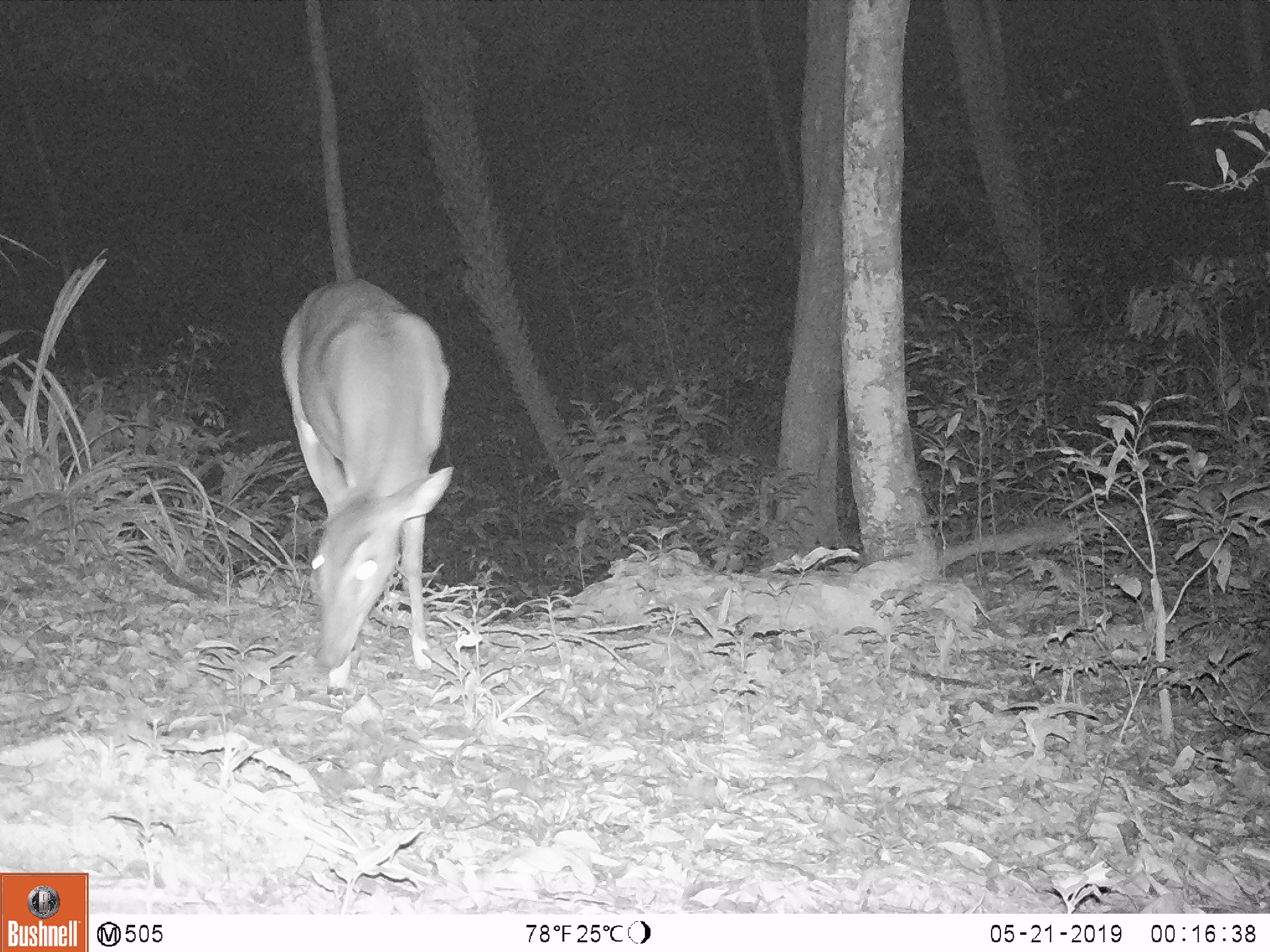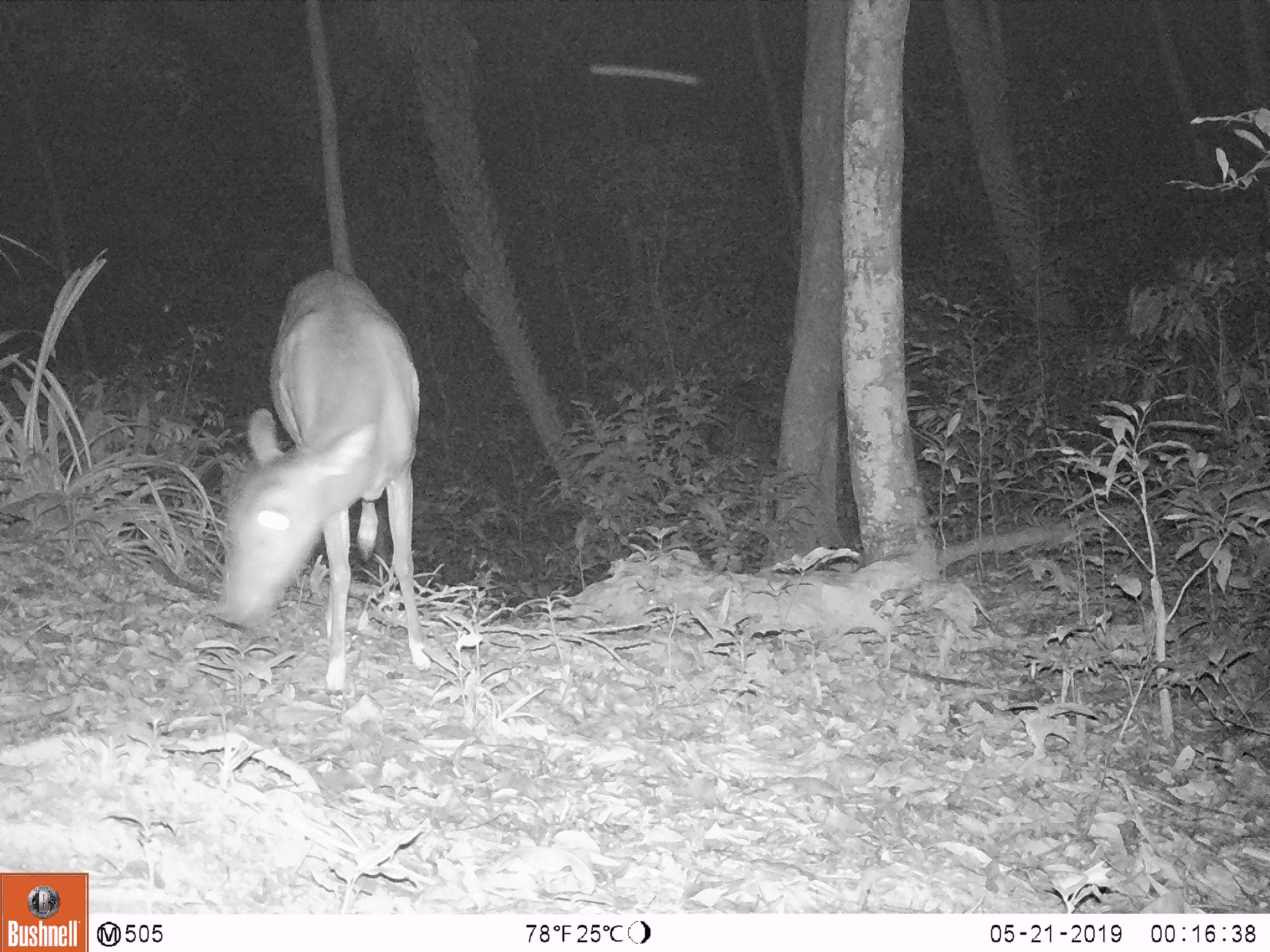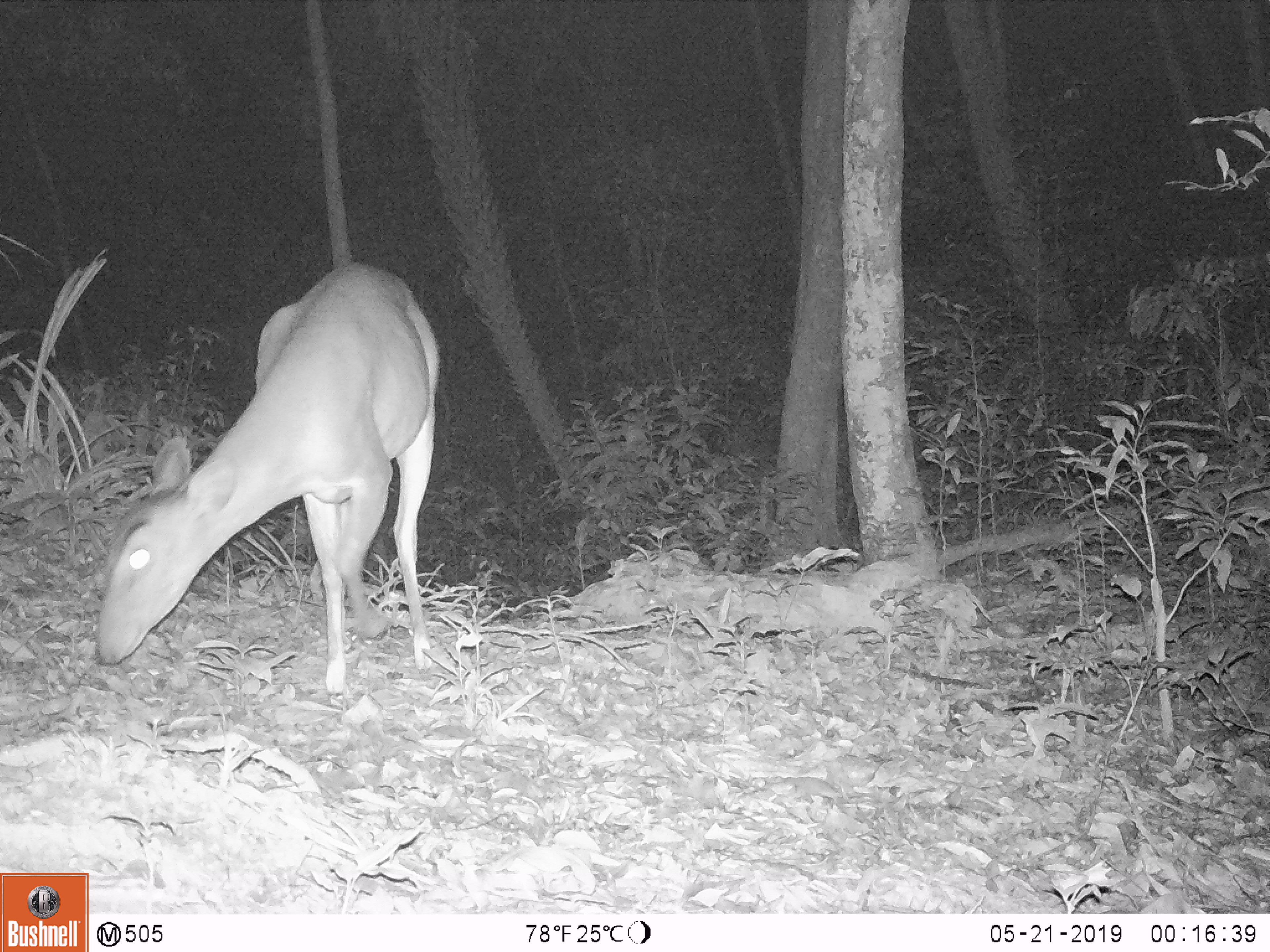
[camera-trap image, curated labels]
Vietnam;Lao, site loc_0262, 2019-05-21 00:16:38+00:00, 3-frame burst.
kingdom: Animalia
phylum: Chordata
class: Mammalia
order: Artiodactyla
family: Cervidae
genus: Muntiacus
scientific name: Muntiacus vuquangensis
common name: large-antlered muntjac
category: large antlered muntjac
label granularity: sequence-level